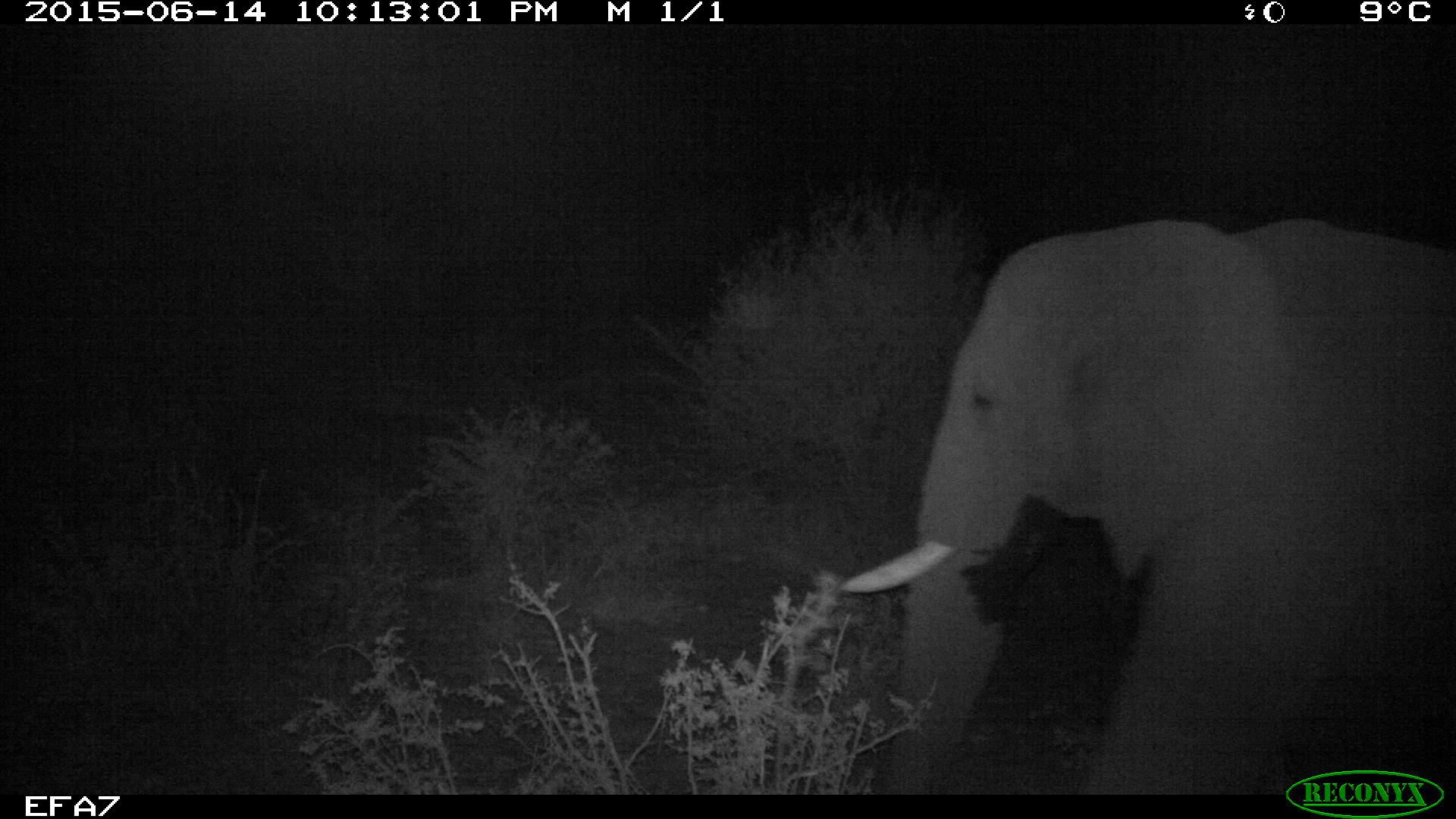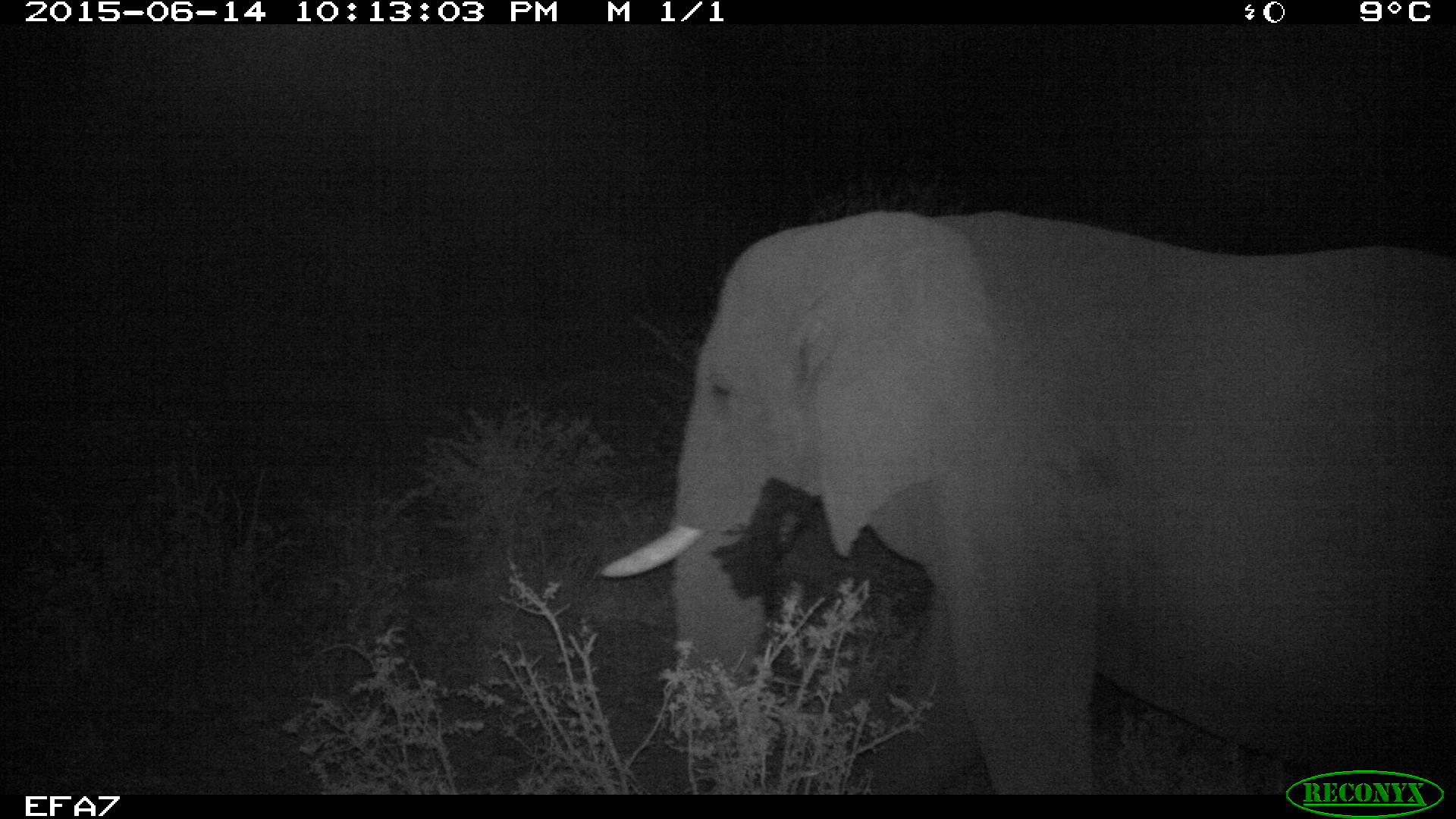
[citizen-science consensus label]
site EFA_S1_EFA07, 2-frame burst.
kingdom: Animalia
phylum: Chordata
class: Mammalia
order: Proboscidea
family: Elephantidae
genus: Loxodonta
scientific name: Loxodonta africana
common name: african bush elephant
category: elephant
Elephant (african bush elephant) (Loxodonta africana), count 1. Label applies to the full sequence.